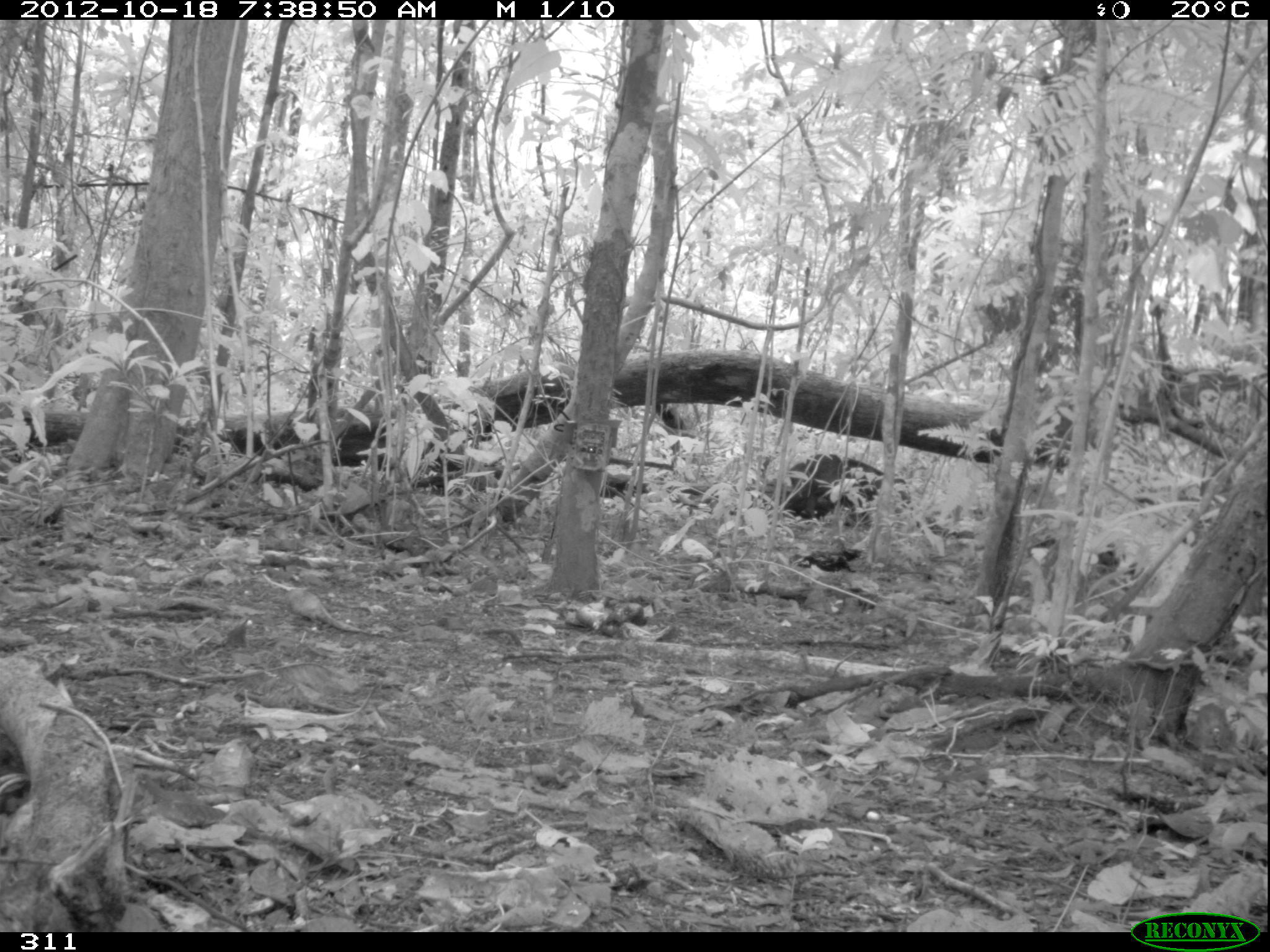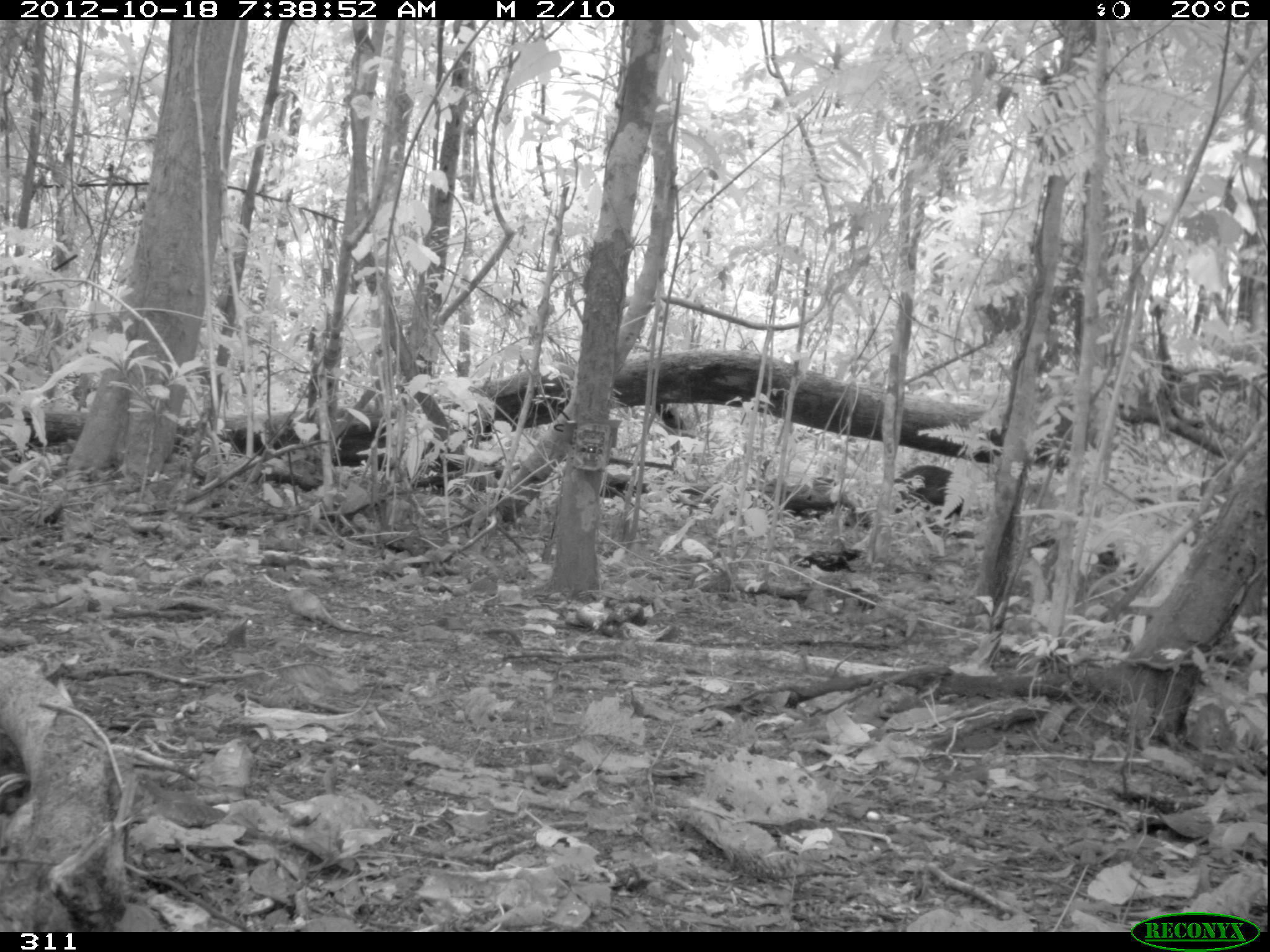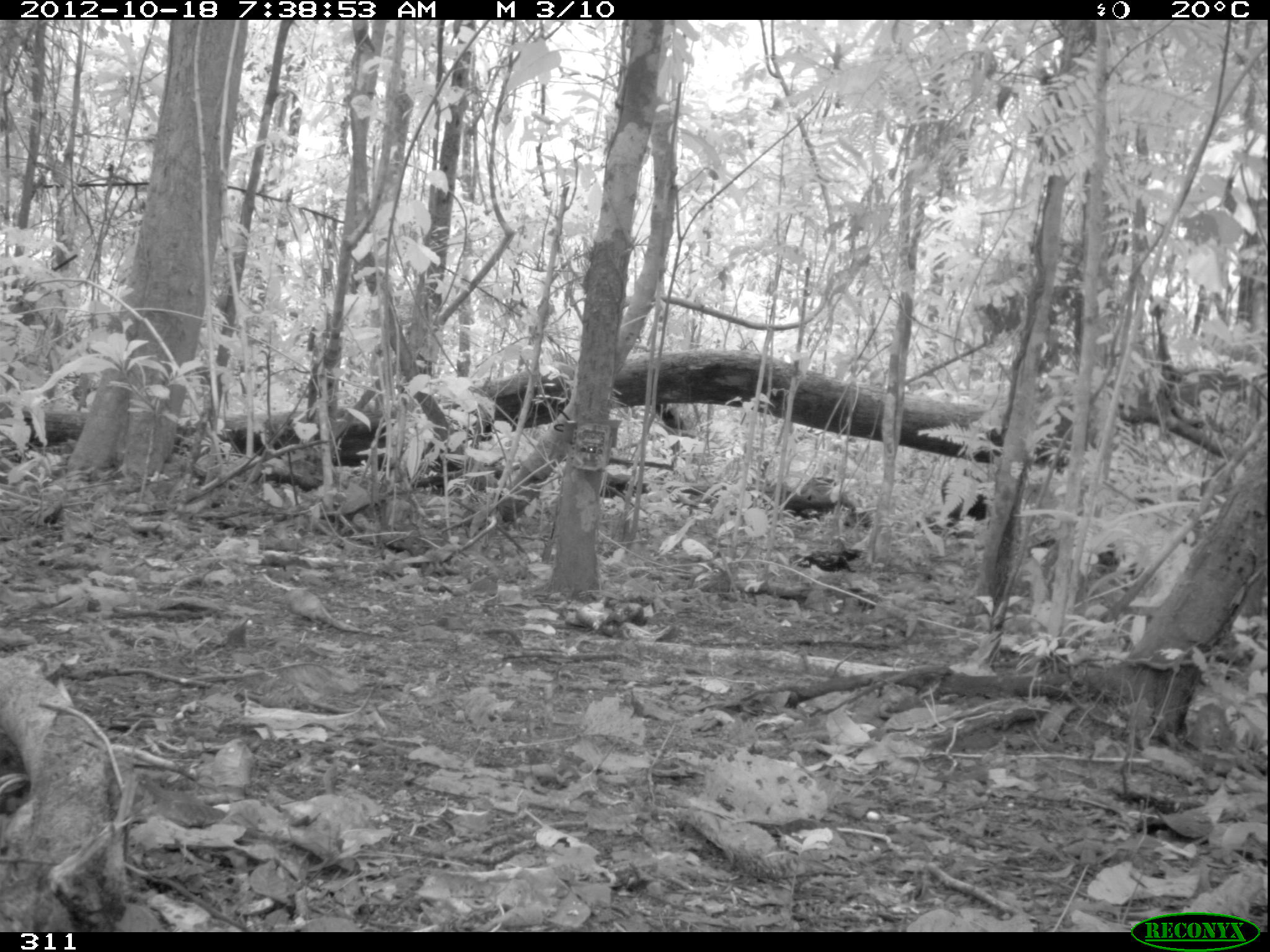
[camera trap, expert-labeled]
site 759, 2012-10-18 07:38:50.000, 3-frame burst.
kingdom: Animalia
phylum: Chordata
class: Mammalia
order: Artiodactyla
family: Tayassuidae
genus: Tayassu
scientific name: Tayassu pecari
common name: white-lipped peccary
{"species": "Tayassu pecari (white-lipped peccary)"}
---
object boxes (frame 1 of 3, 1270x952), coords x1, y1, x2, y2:
tayassu pecari: 762, 453, 913, 527; 331, 419, 462, 490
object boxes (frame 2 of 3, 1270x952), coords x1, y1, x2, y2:
tayassu pecari: 331, 419, 461, 475; 894, 464, 963, 515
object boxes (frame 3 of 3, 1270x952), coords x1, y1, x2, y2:
tayassu pecari: 332, 420, 460, 472; 941, 468, 987, 521